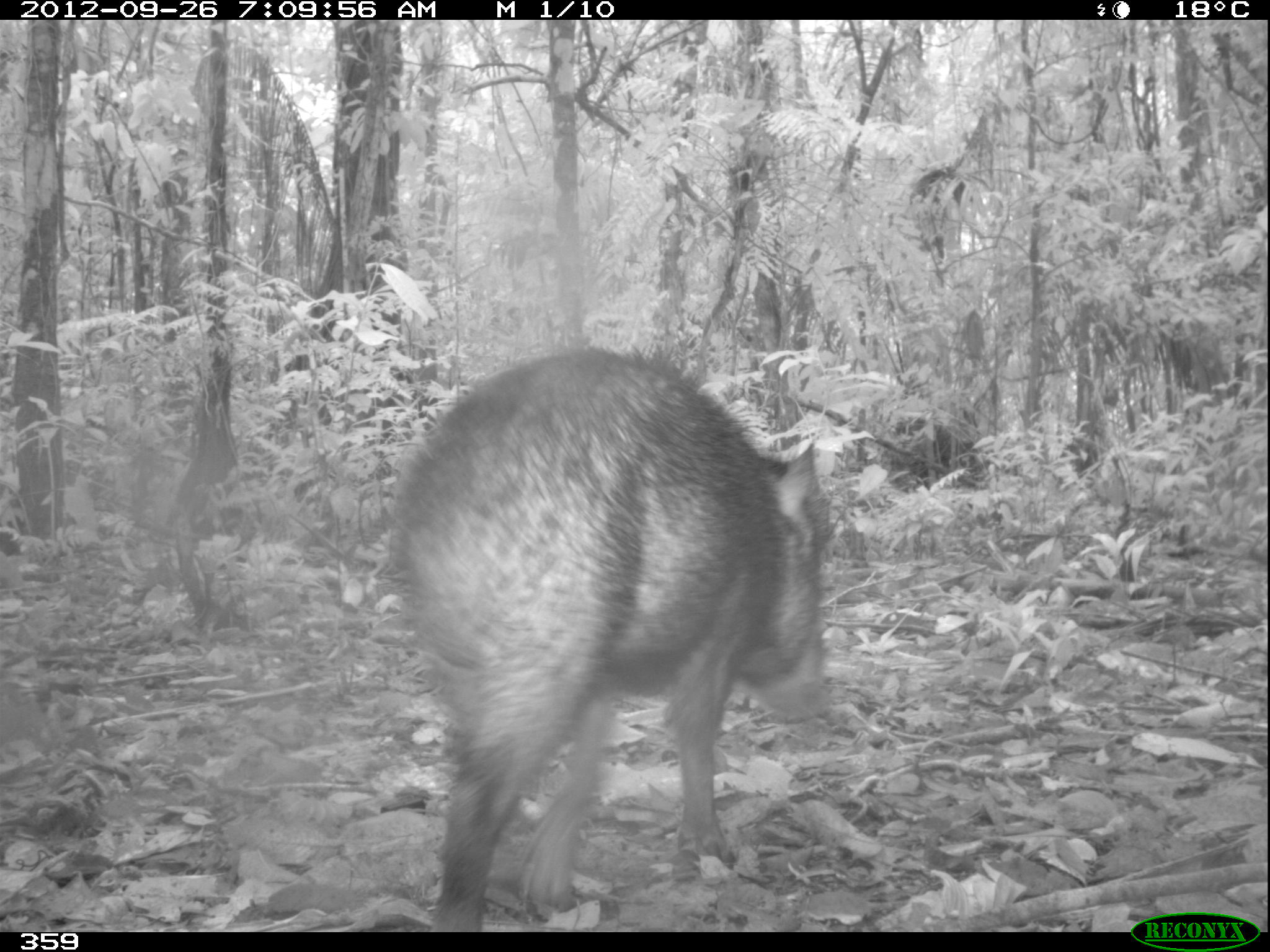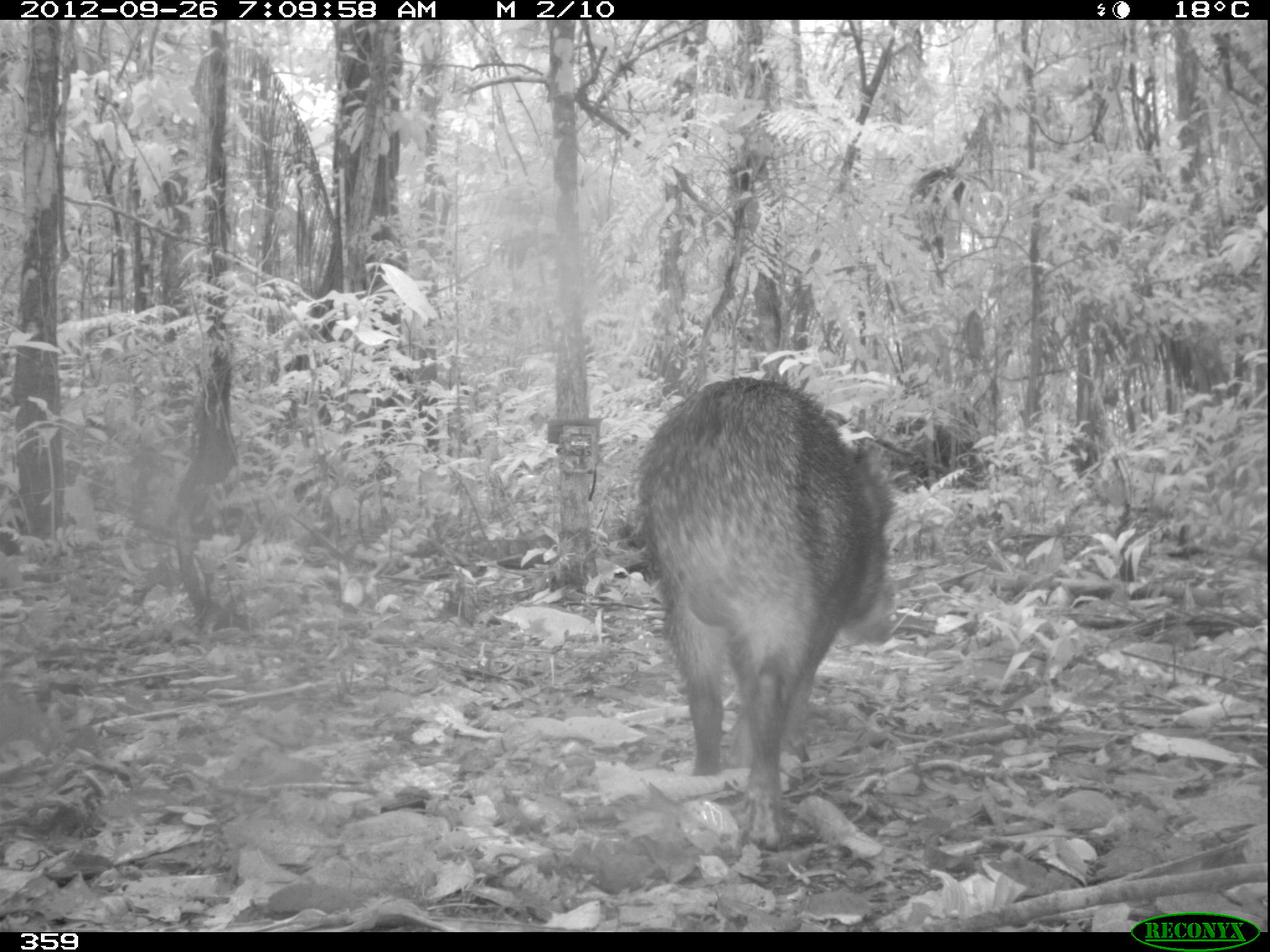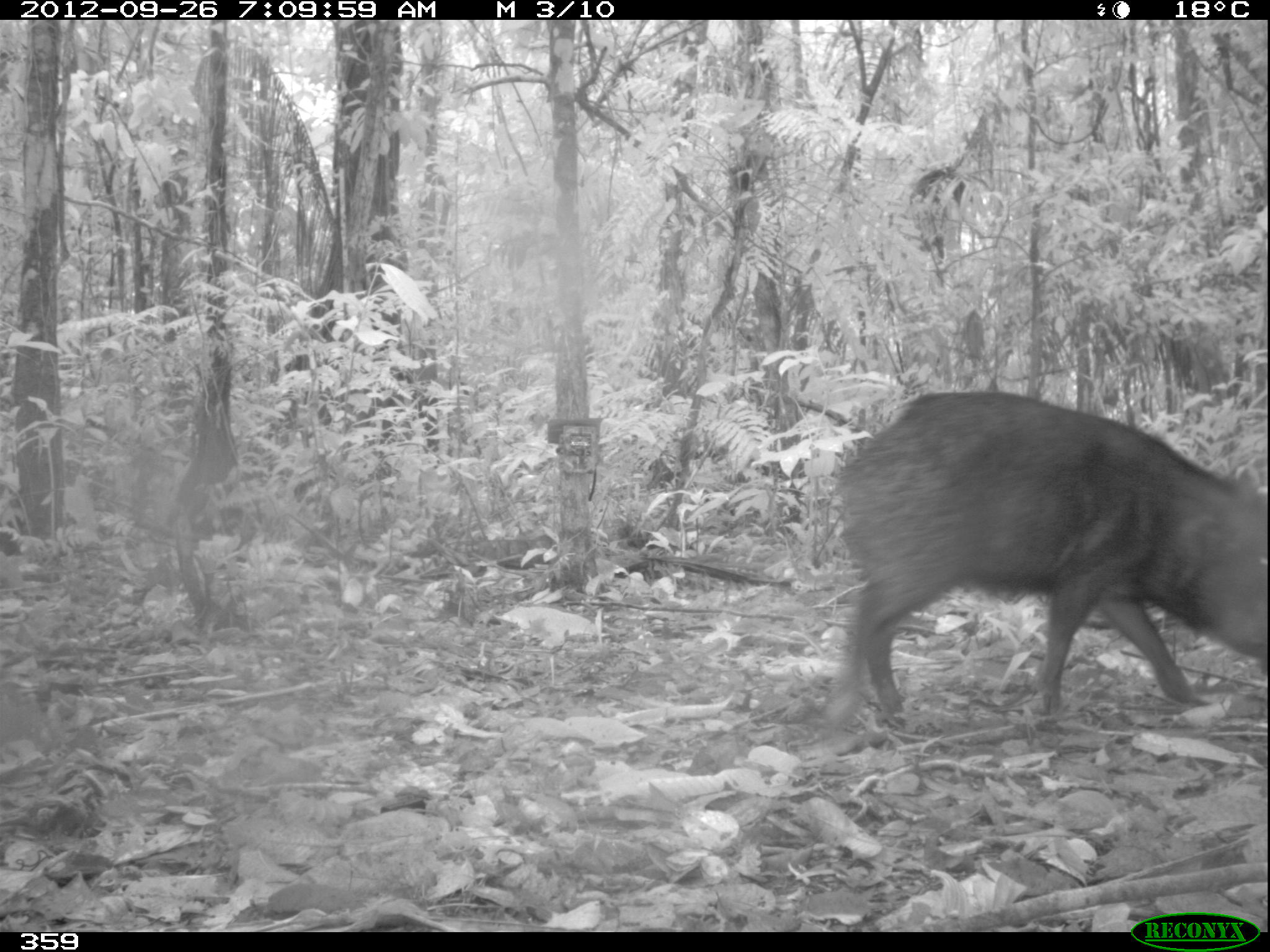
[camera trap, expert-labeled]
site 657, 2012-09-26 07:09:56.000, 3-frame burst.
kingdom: Animalia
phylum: Chordata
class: Mammalia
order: Artiodactyla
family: Tayassuidae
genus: Tayassu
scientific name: Tayassu pecari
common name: white-lipped peccary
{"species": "Tayassu pecari (white-lipped peccary)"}